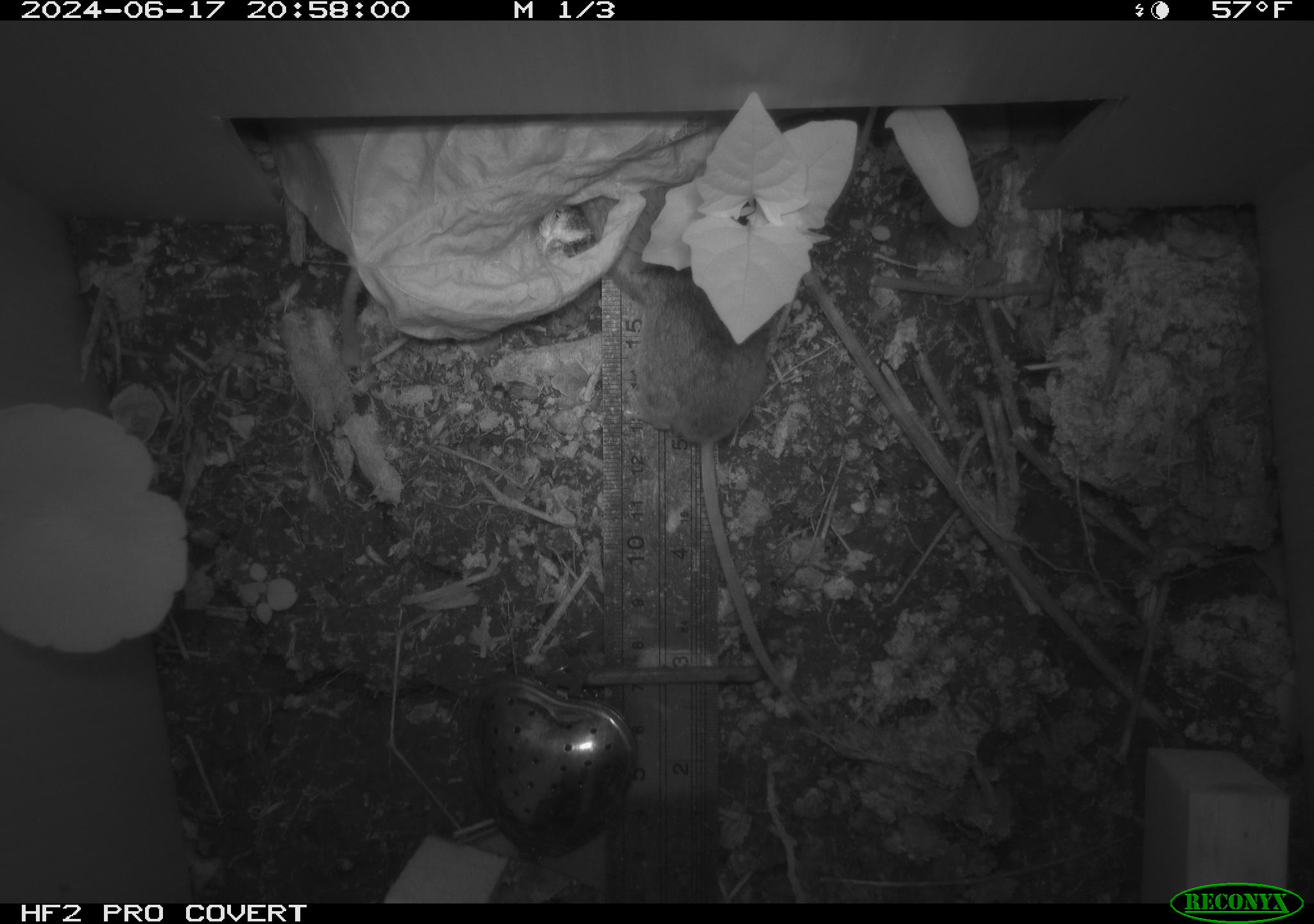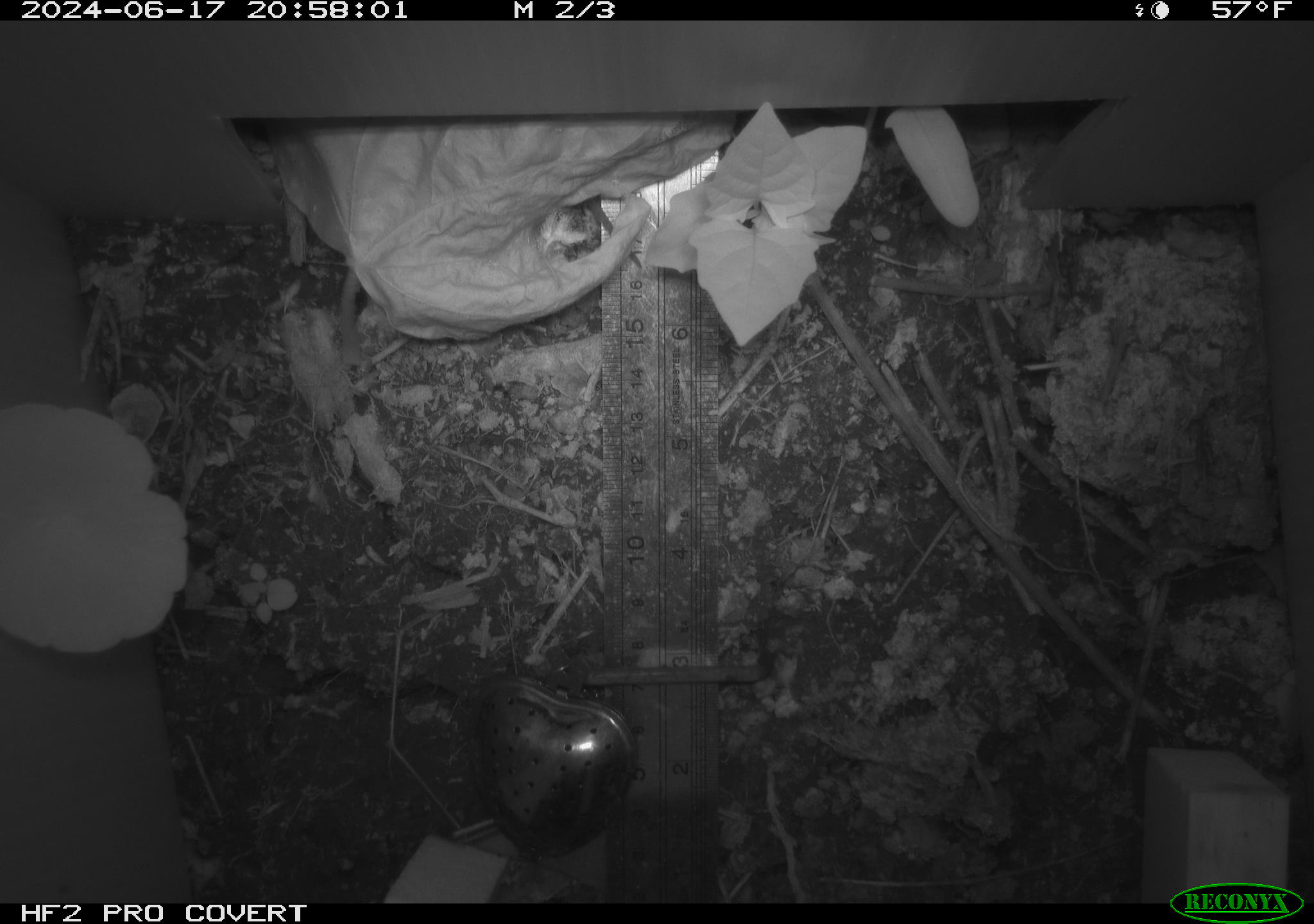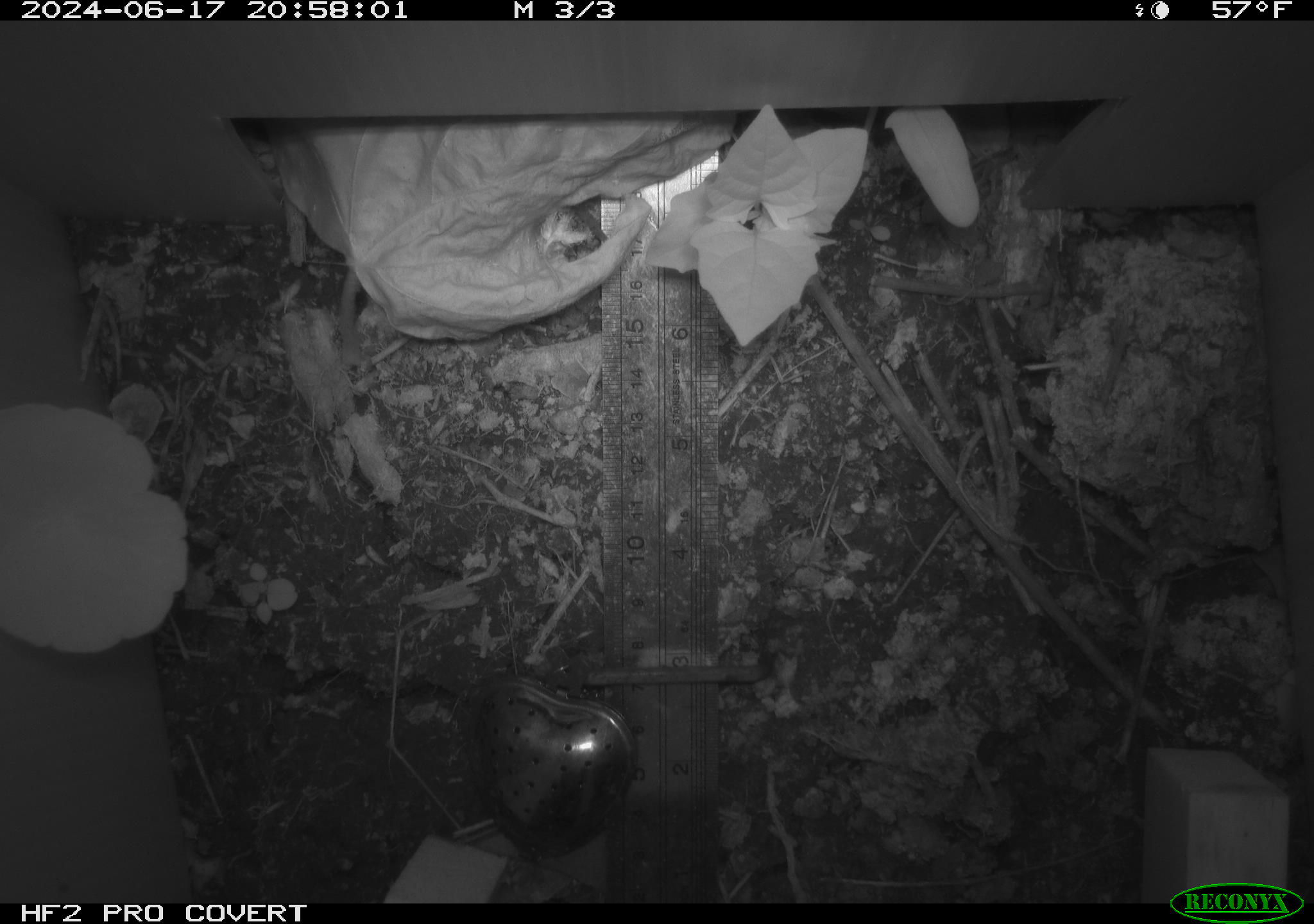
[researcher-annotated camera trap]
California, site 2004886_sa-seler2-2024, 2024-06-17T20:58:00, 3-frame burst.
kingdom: Animalia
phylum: Chordata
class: Mammalia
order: Rodentia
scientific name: Rodentia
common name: mouse species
Mouse species (Rodentia).